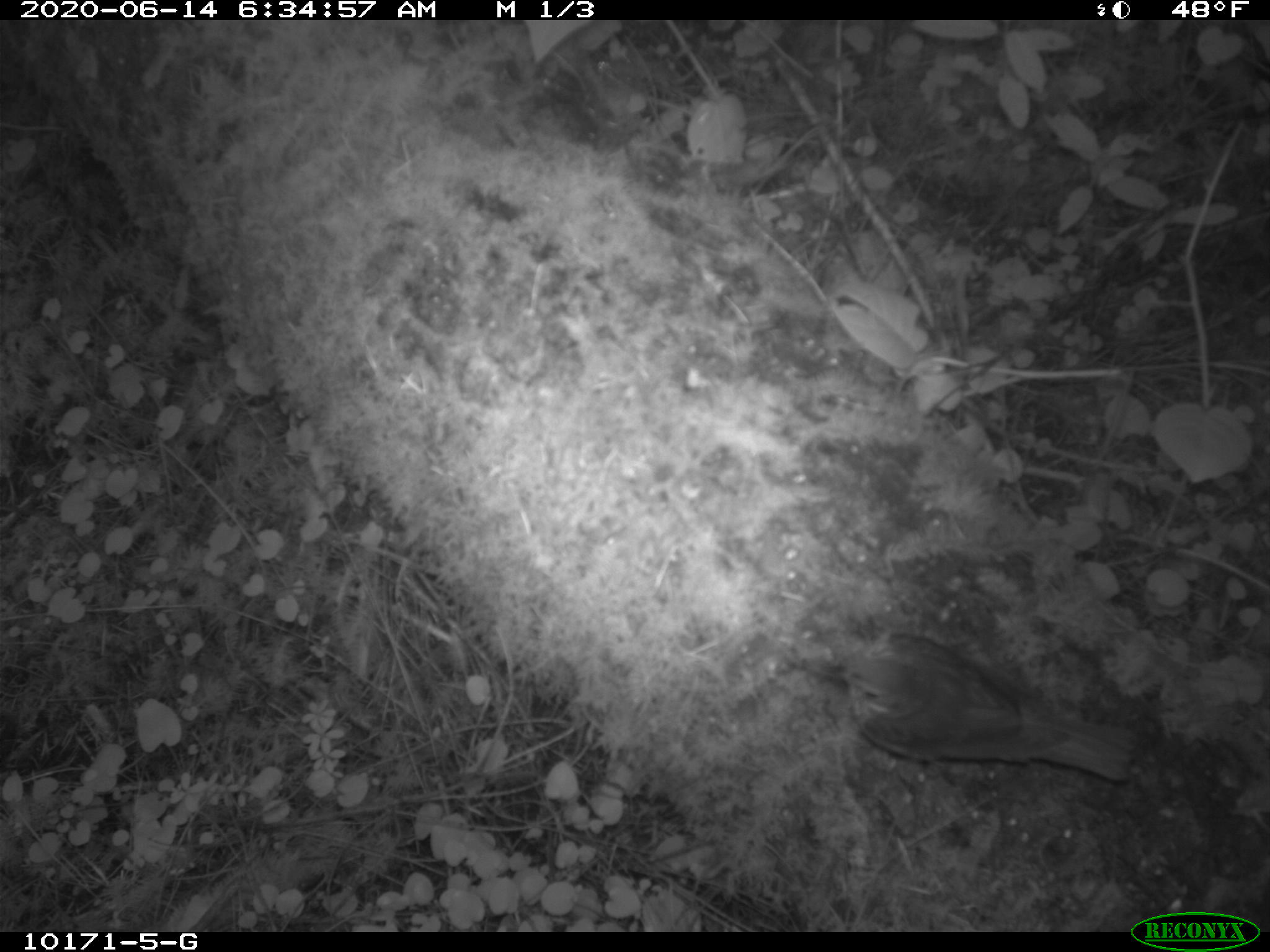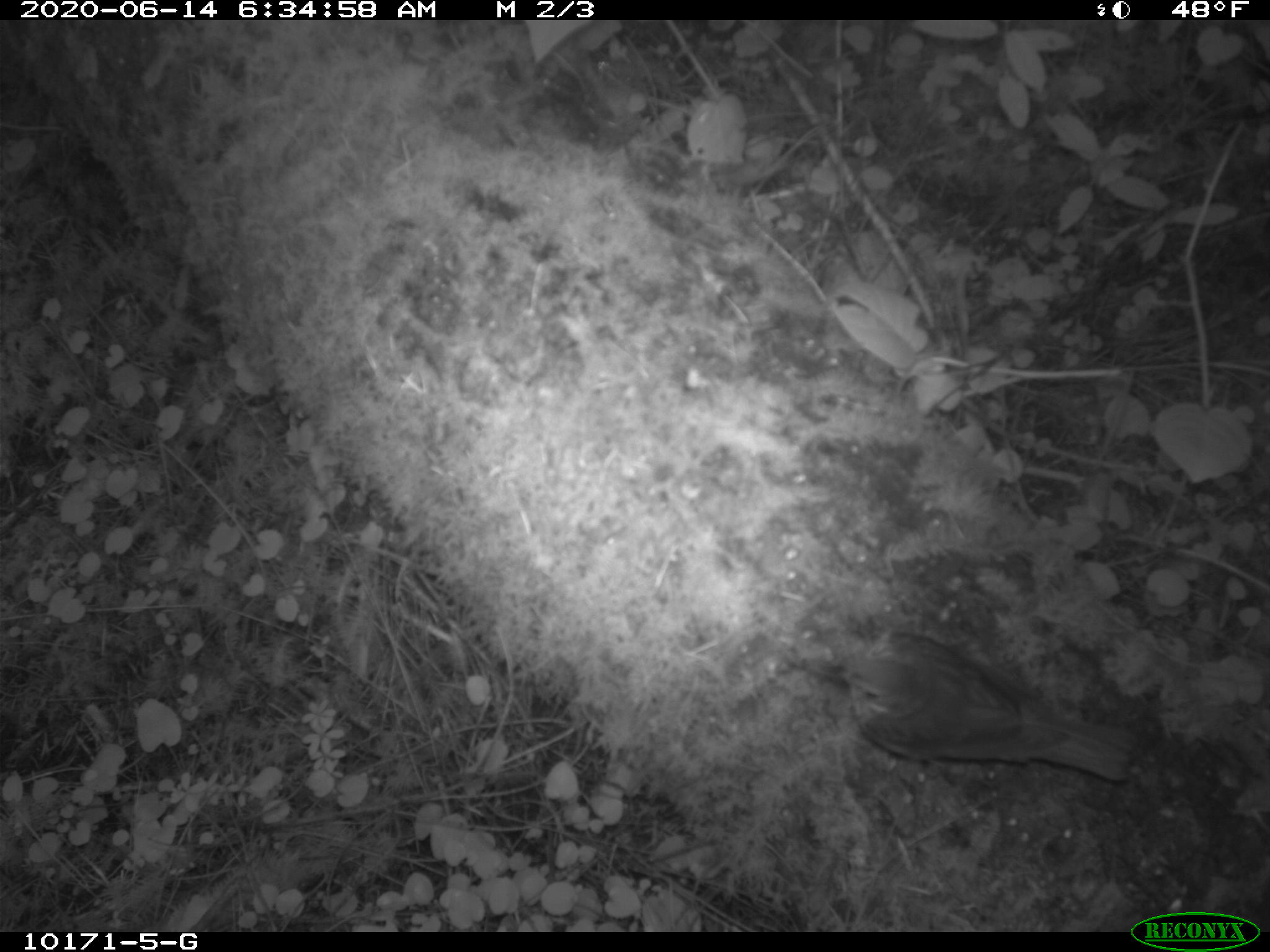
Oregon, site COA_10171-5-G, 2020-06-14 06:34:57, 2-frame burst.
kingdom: Animalia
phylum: Chordata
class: Aves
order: Passeriformes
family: Turdidae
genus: Catharus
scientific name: Catharus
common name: brown thrushes and nightingale-thrushes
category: catharus species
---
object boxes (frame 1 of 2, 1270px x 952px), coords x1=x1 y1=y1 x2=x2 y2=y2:
catharus species: x1=814 y1=621 x2=1156 y2=796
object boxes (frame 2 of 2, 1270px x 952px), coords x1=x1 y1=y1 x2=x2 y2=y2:
catharus species: x1=826 y1=620 x2=1158 y2=792